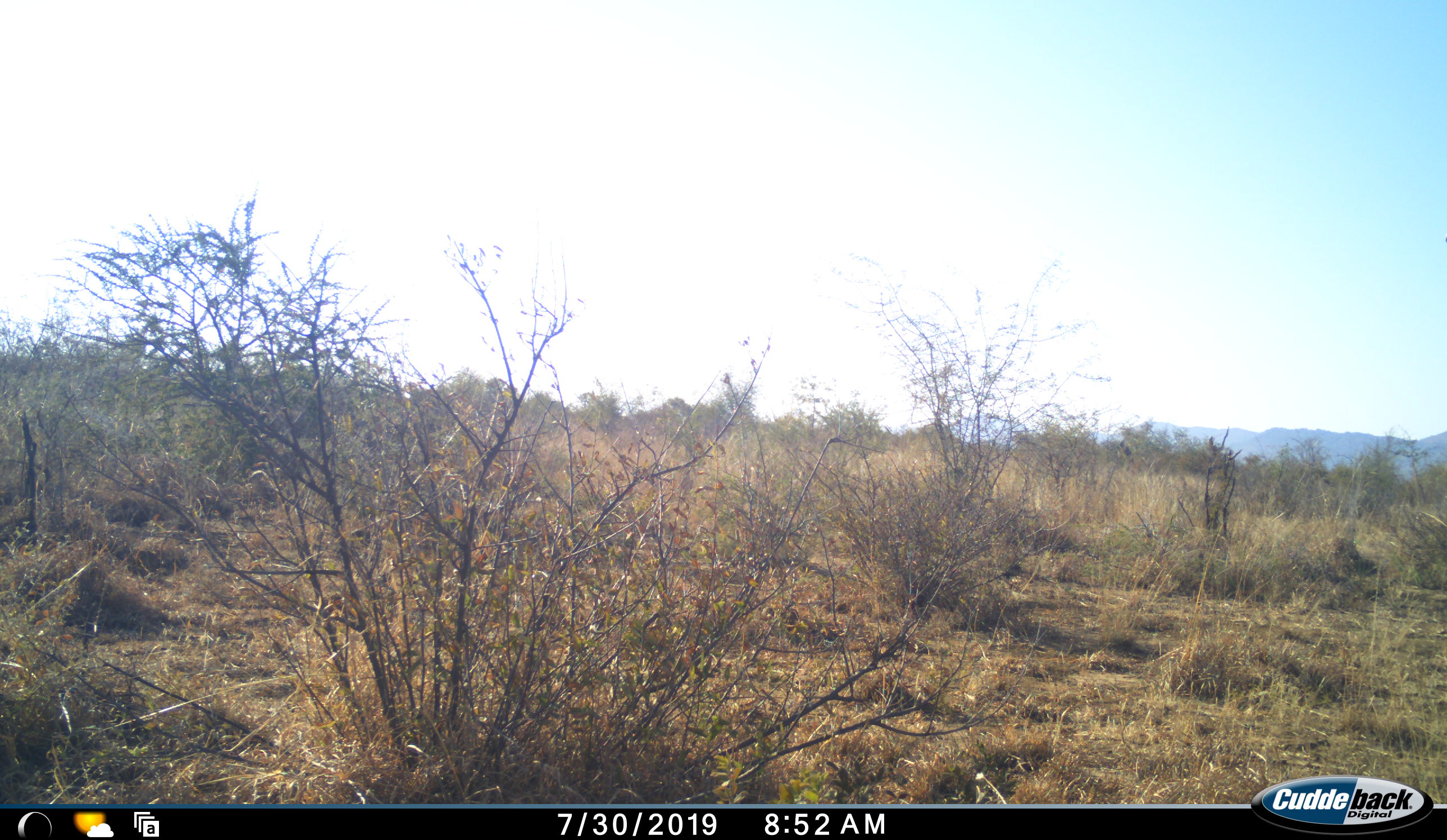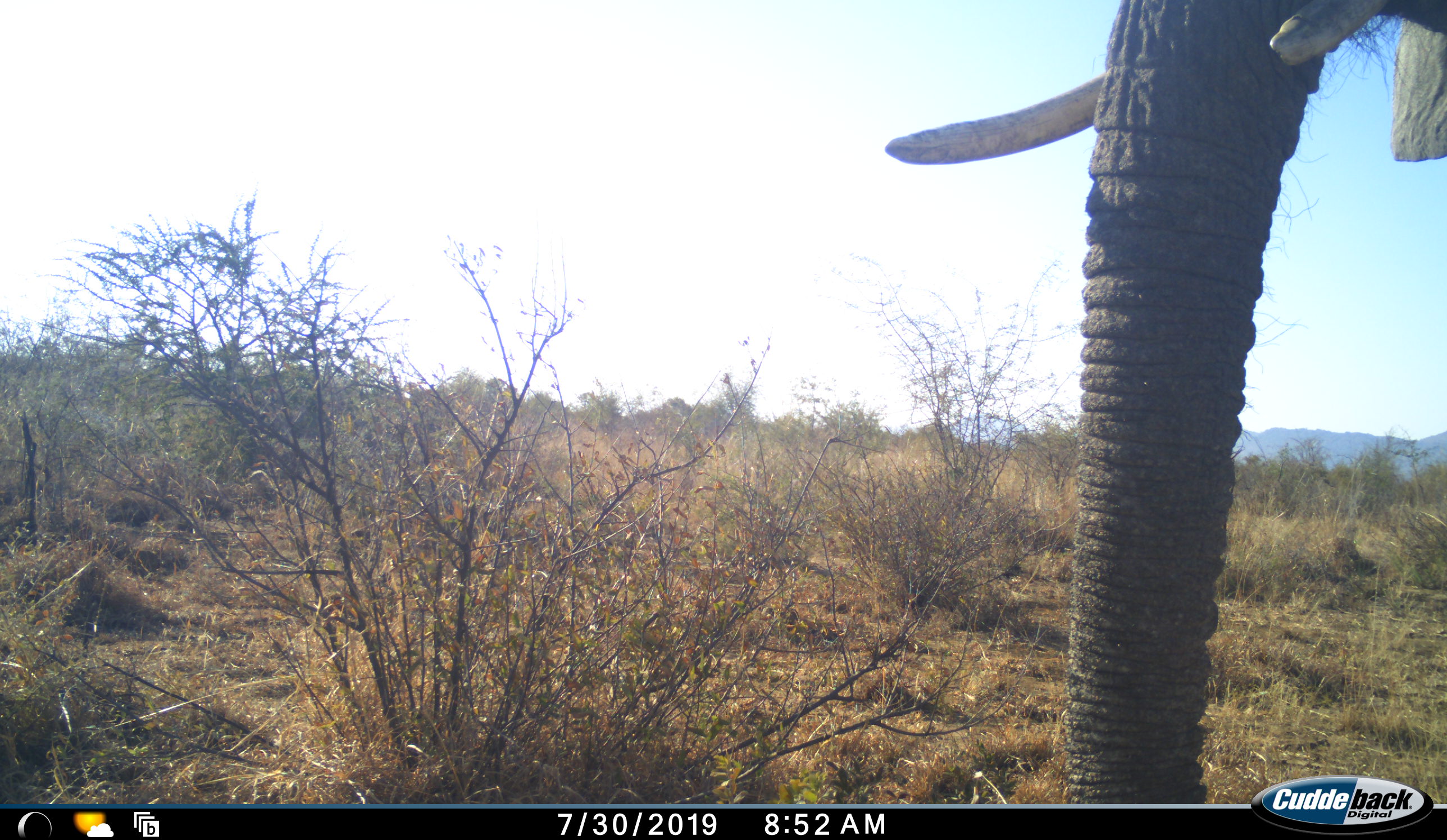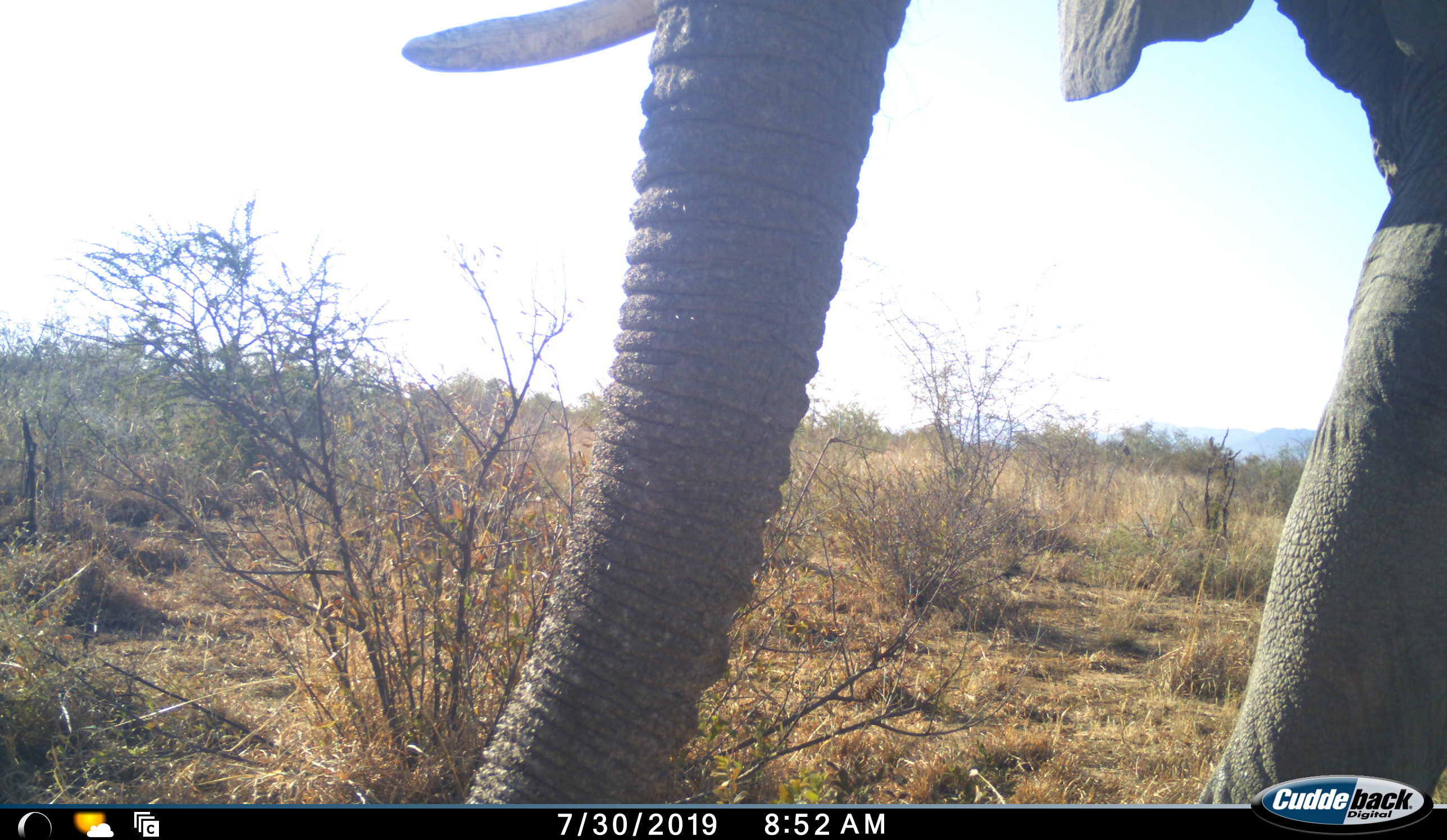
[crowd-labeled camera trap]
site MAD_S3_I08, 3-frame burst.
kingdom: Animalia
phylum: Chordata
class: Mammalia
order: Proboscidea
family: Elephantidae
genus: Loxodonta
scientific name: Loxodonta africana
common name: african bush elephant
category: elephant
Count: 1.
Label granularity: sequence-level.